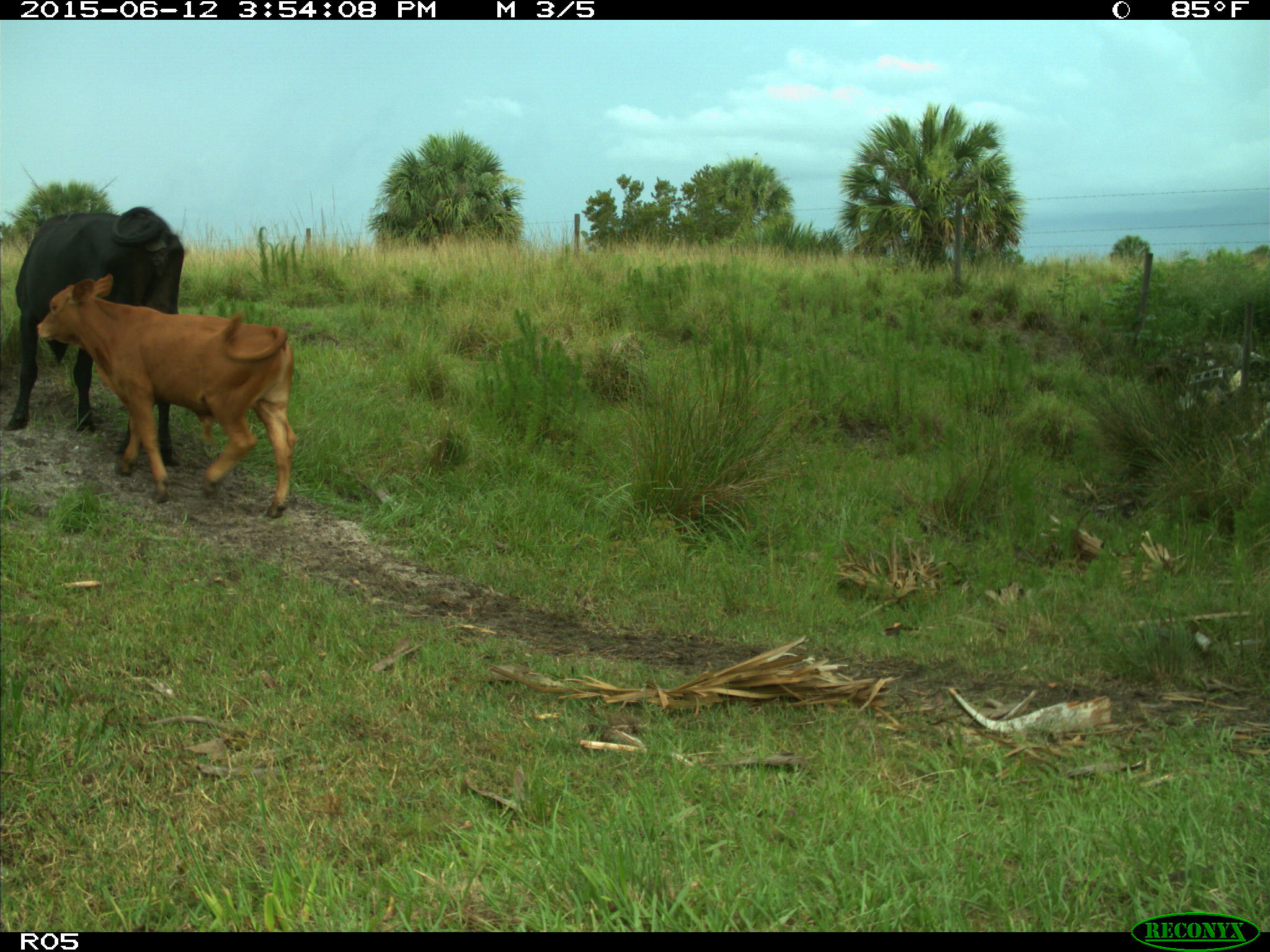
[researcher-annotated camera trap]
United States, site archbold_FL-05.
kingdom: Animalia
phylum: Chordata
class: Mammalia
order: Artiodactyla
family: Bovidae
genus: Bos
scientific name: Bos taurus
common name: domestic cow